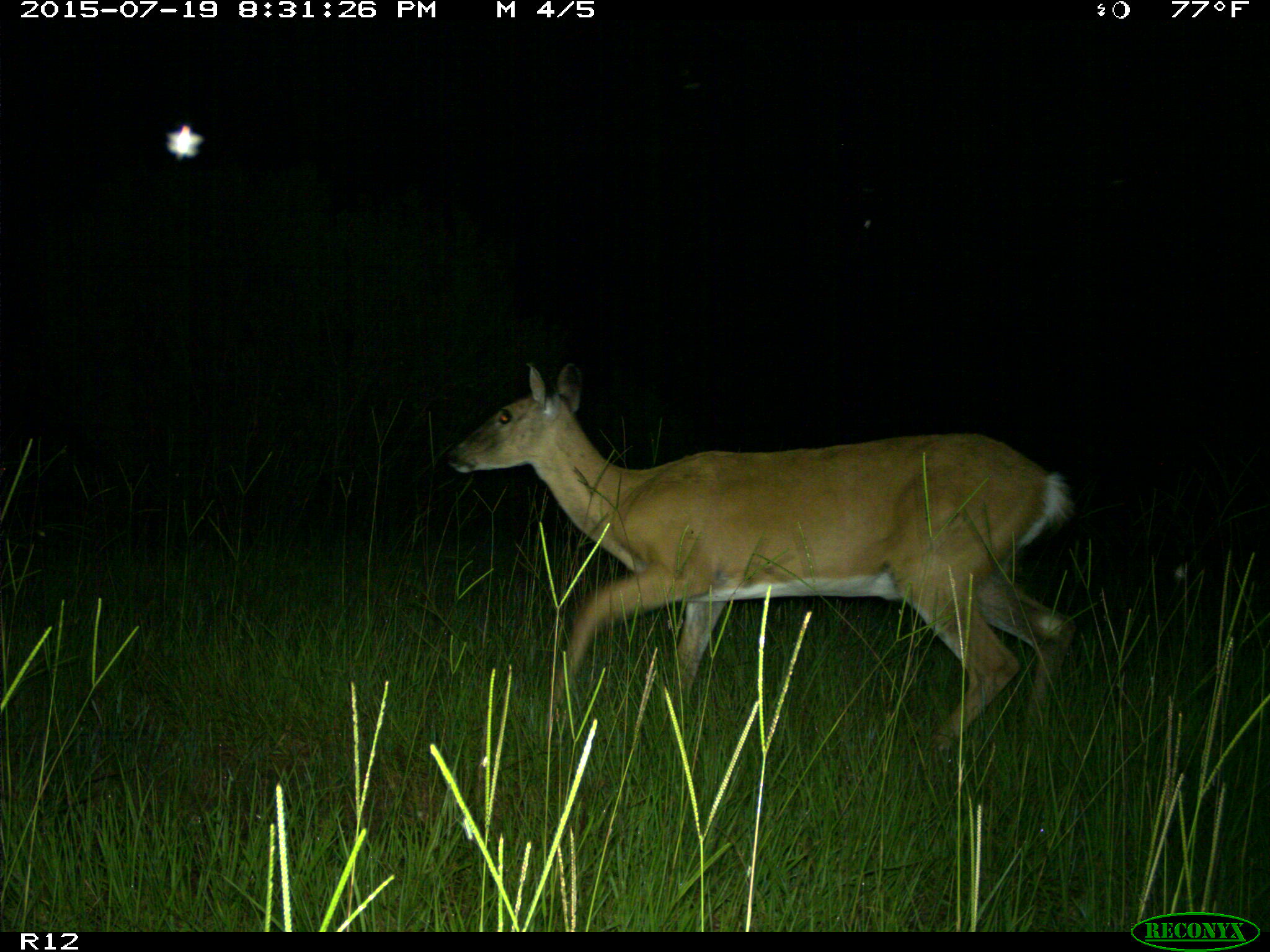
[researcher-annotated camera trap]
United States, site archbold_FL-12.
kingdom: Animalia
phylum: Chordata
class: Mammalia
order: Artiodactyla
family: Cervidae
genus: Odocoileus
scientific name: Odocoileus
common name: deer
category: unidentified deer